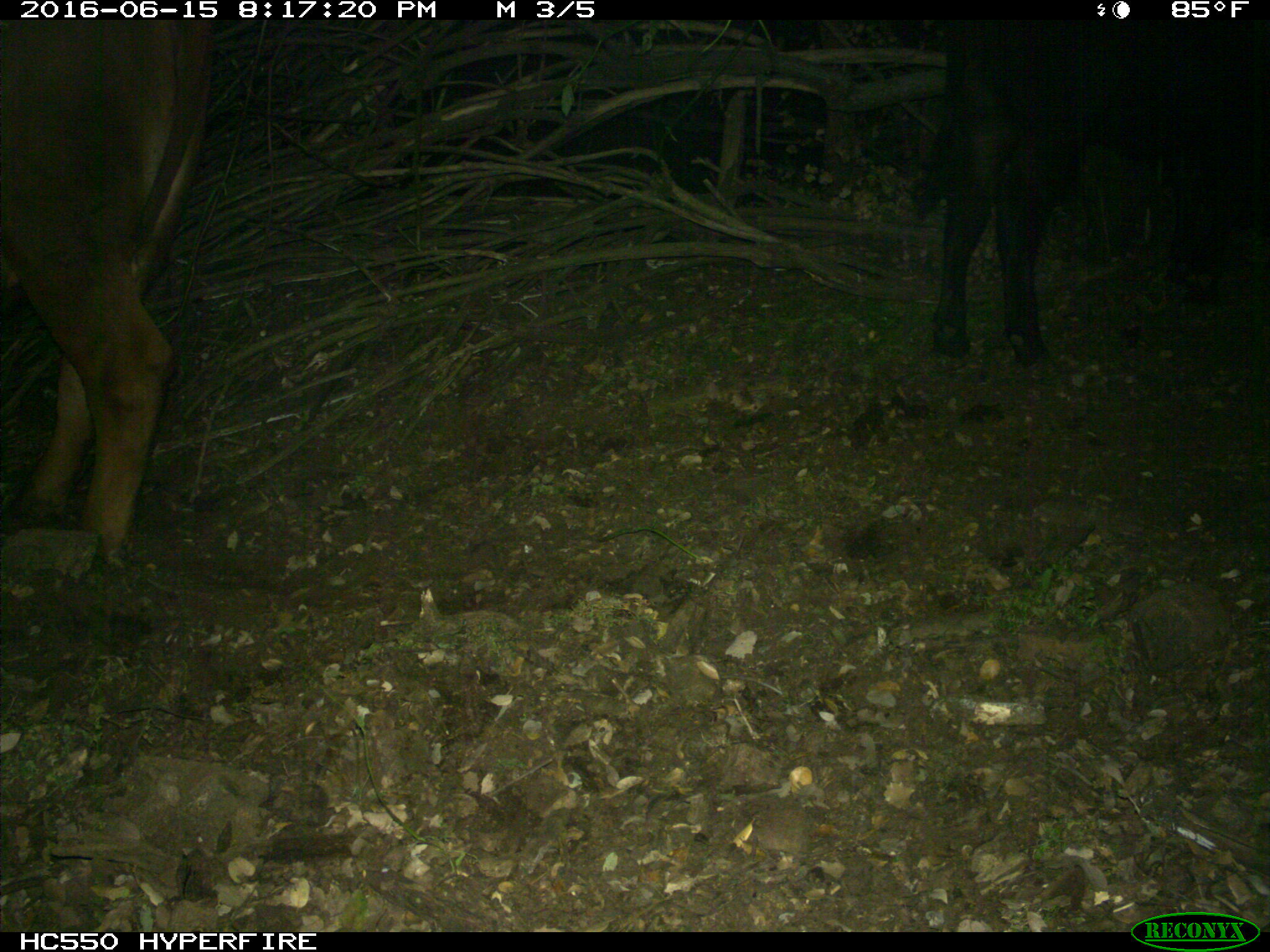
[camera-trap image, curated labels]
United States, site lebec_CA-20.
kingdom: Animalia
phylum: Chordata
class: Mammalia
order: Artiodactyla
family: Bovidae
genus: Bos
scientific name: Bos taurus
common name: domestic cow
Bos taurus (domestic cow).